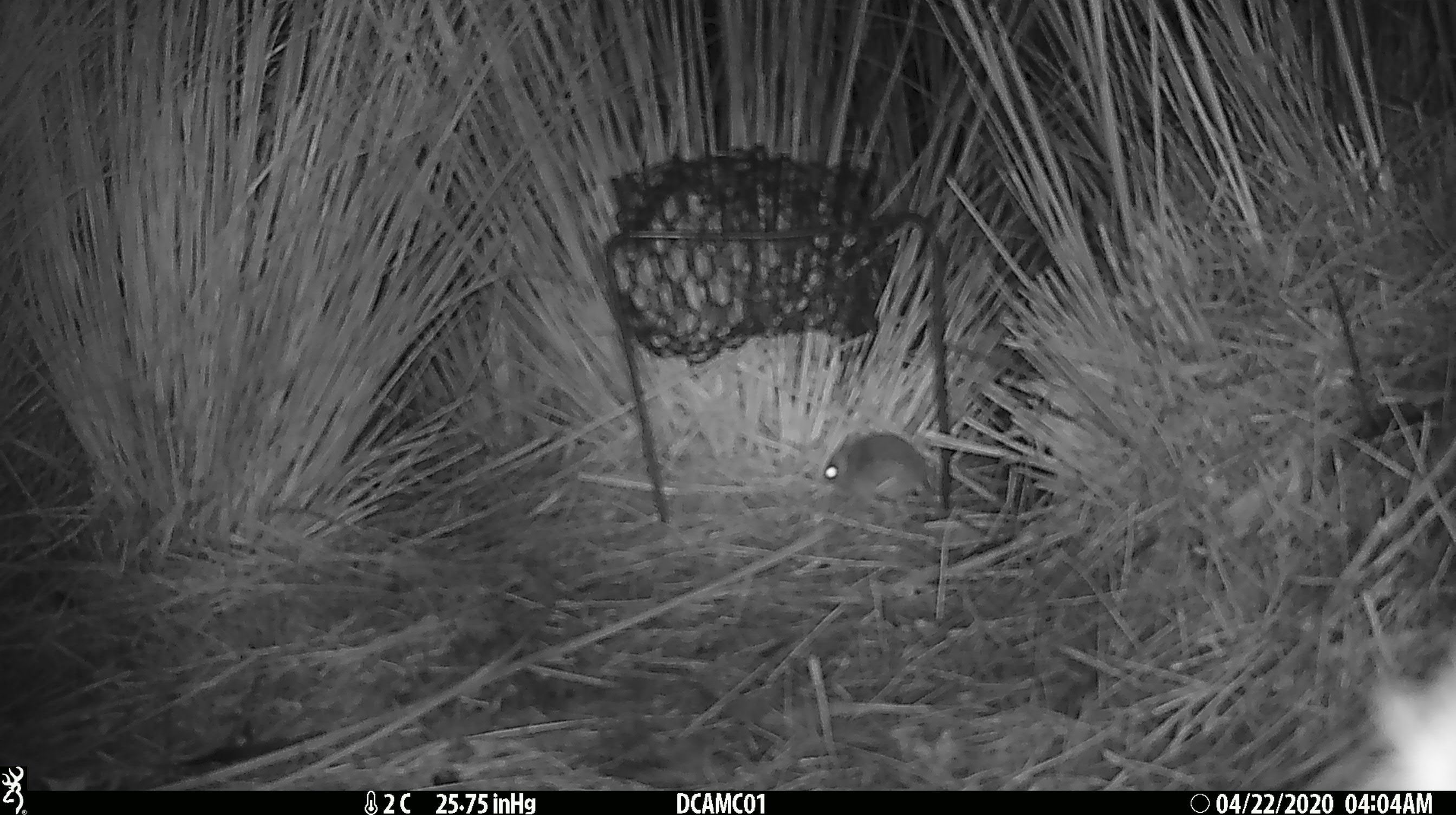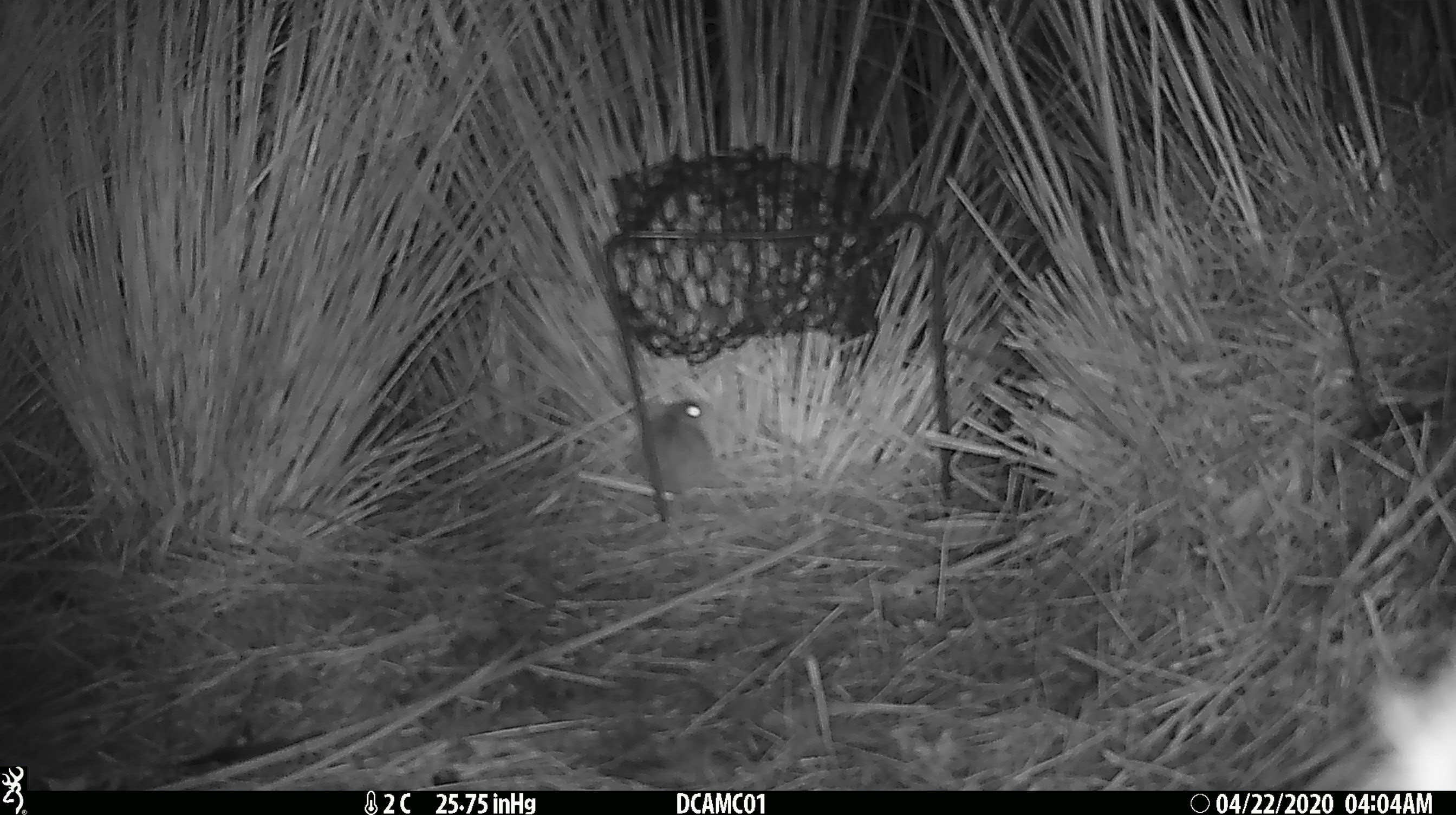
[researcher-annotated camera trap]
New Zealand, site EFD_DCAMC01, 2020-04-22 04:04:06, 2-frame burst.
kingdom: Animalia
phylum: Chordata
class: Mammalia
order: Rodentia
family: Muridae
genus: Mus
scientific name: Mus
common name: mouse